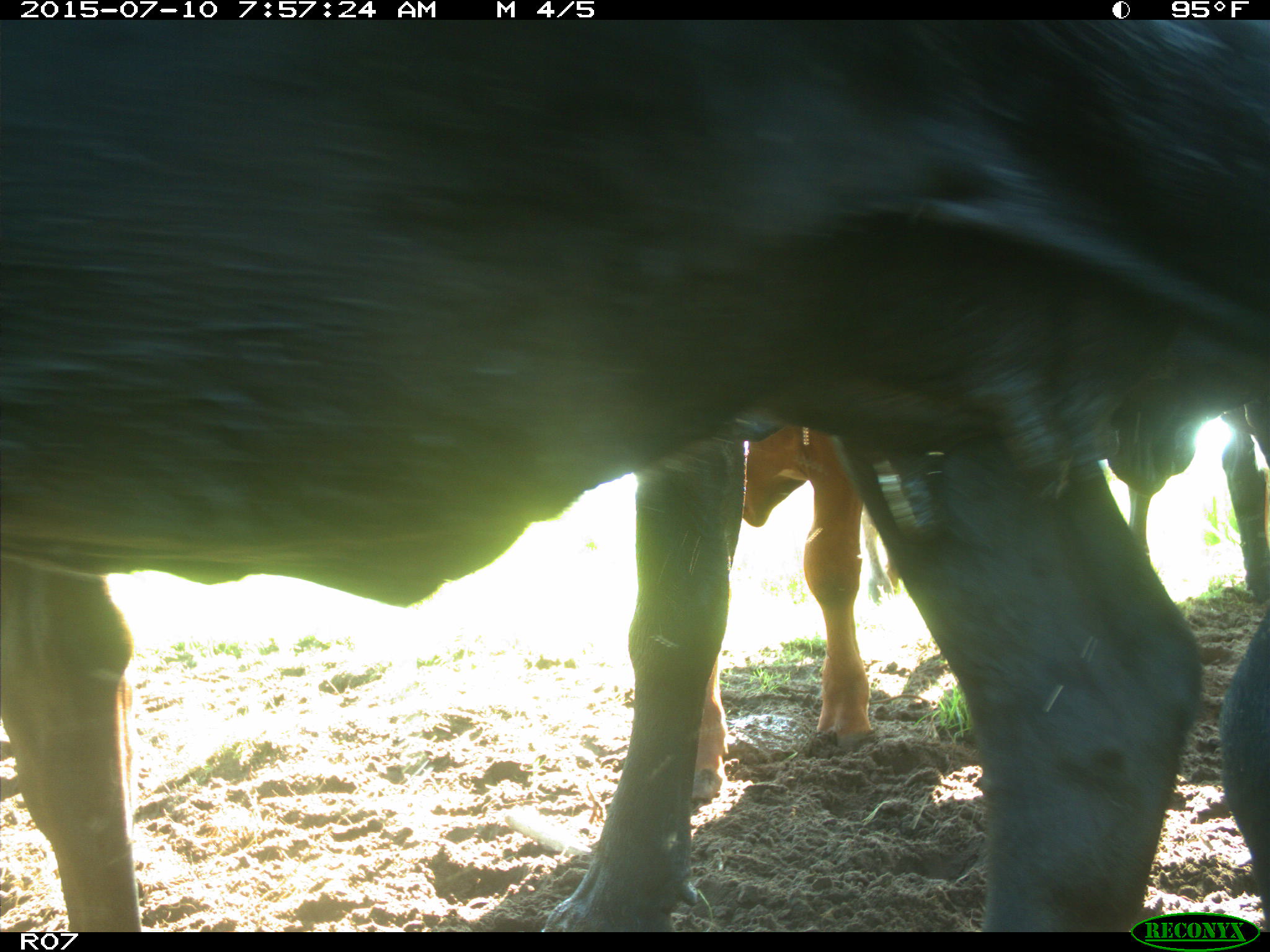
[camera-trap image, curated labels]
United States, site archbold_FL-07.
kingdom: Animalia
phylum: Chordata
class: Mammalia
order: Artiodactyla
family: Bovidae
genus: Bos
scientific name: Bos taurus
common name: domestic cow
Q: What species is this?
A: Bos taurus (domestic cow).